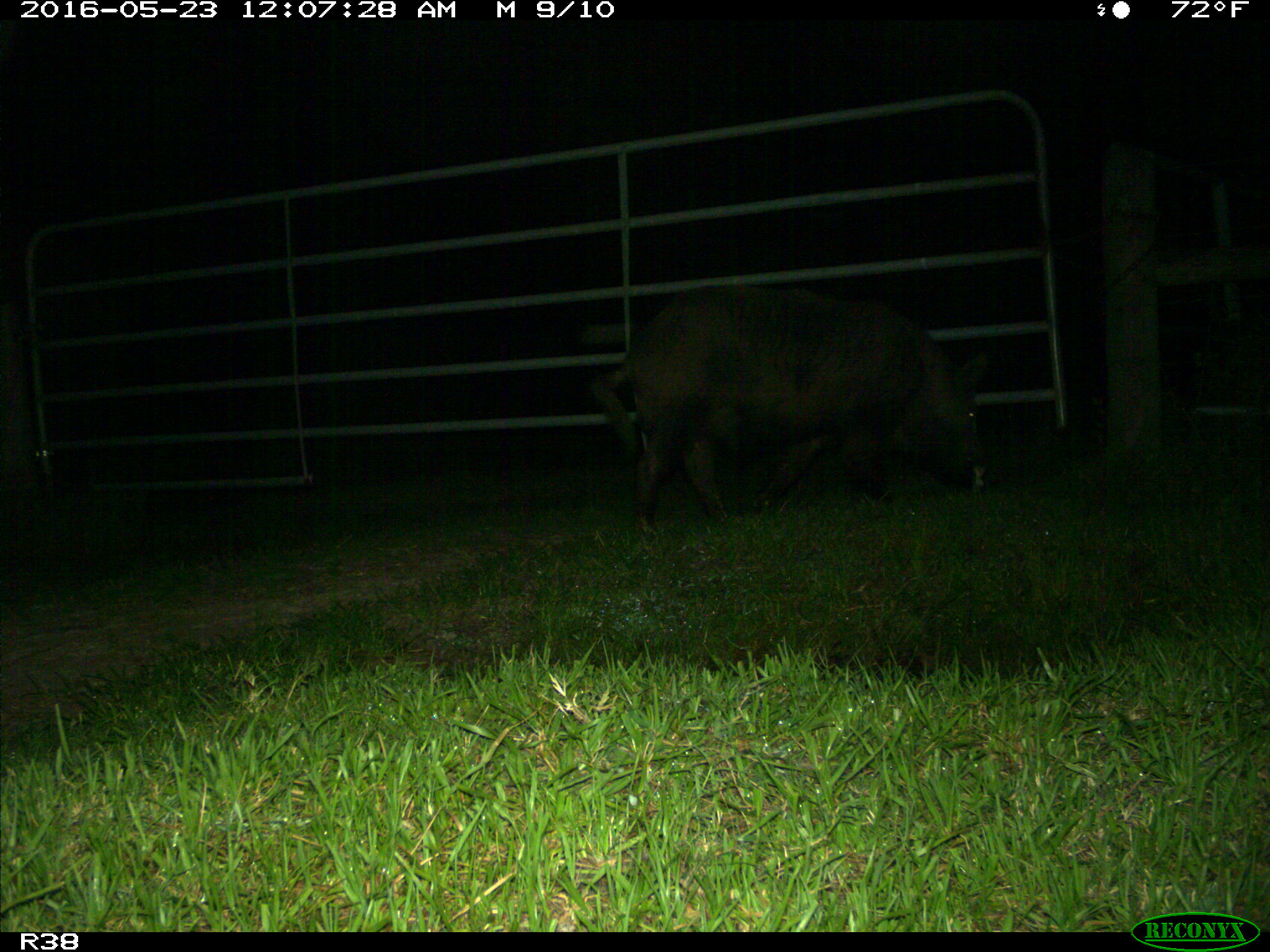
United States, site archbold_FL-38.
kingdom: Animalia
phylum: Chordata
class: Mammalia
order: Artiodactyla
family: Suidae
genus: Sus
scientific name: Sus scrofa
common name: wild boar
Sus scrofa (wild boar).